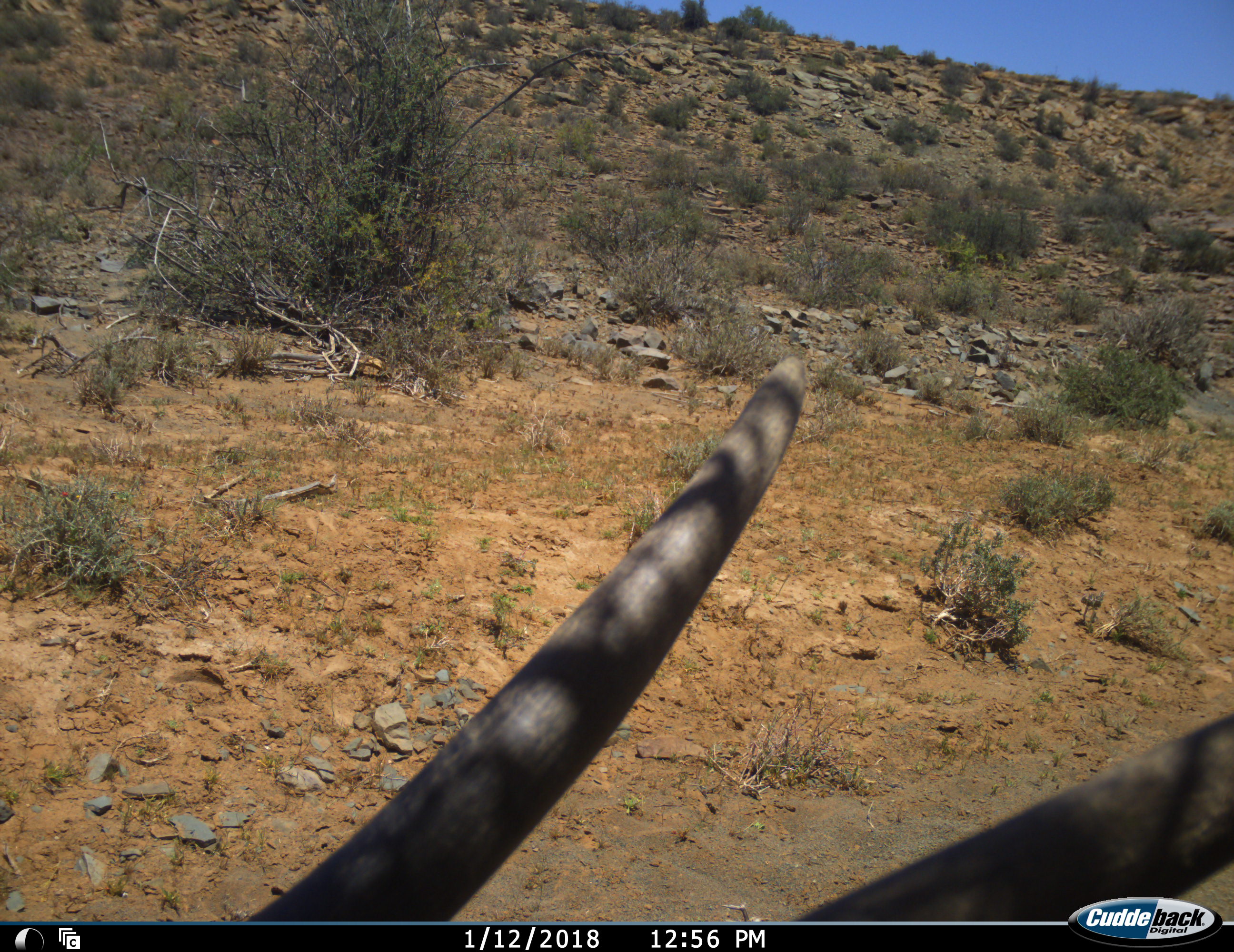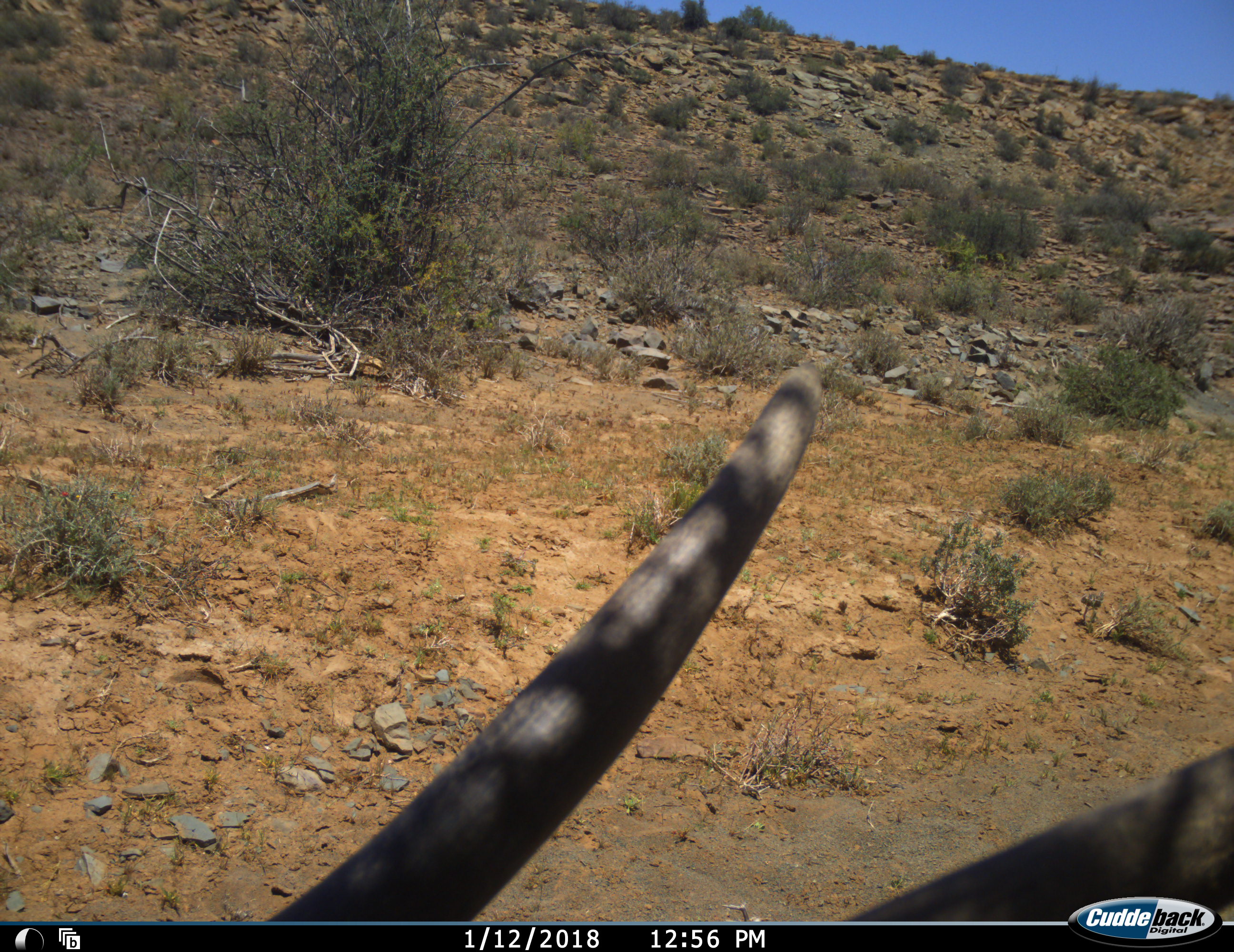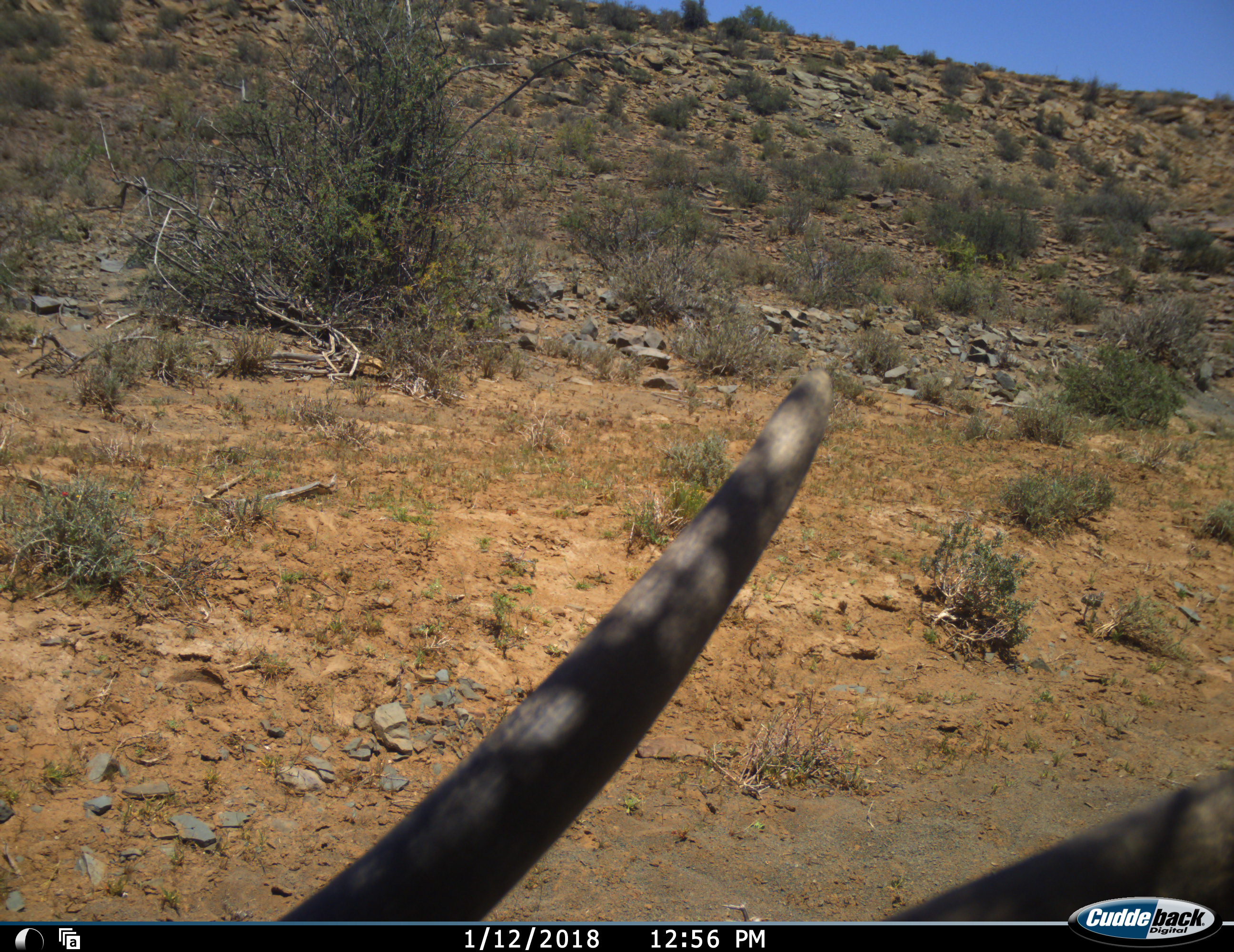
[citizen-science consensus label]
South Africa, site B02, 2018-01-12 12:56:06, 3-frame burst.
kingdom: Animalia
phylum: Chordata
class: Mammalia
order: Artiodactyla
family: Bovidae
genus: Tragelaphus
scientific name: Tragelaphus oryx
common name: eland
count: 1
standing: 43%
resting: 43%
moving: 29%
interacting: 0%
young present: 0%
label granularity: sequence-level